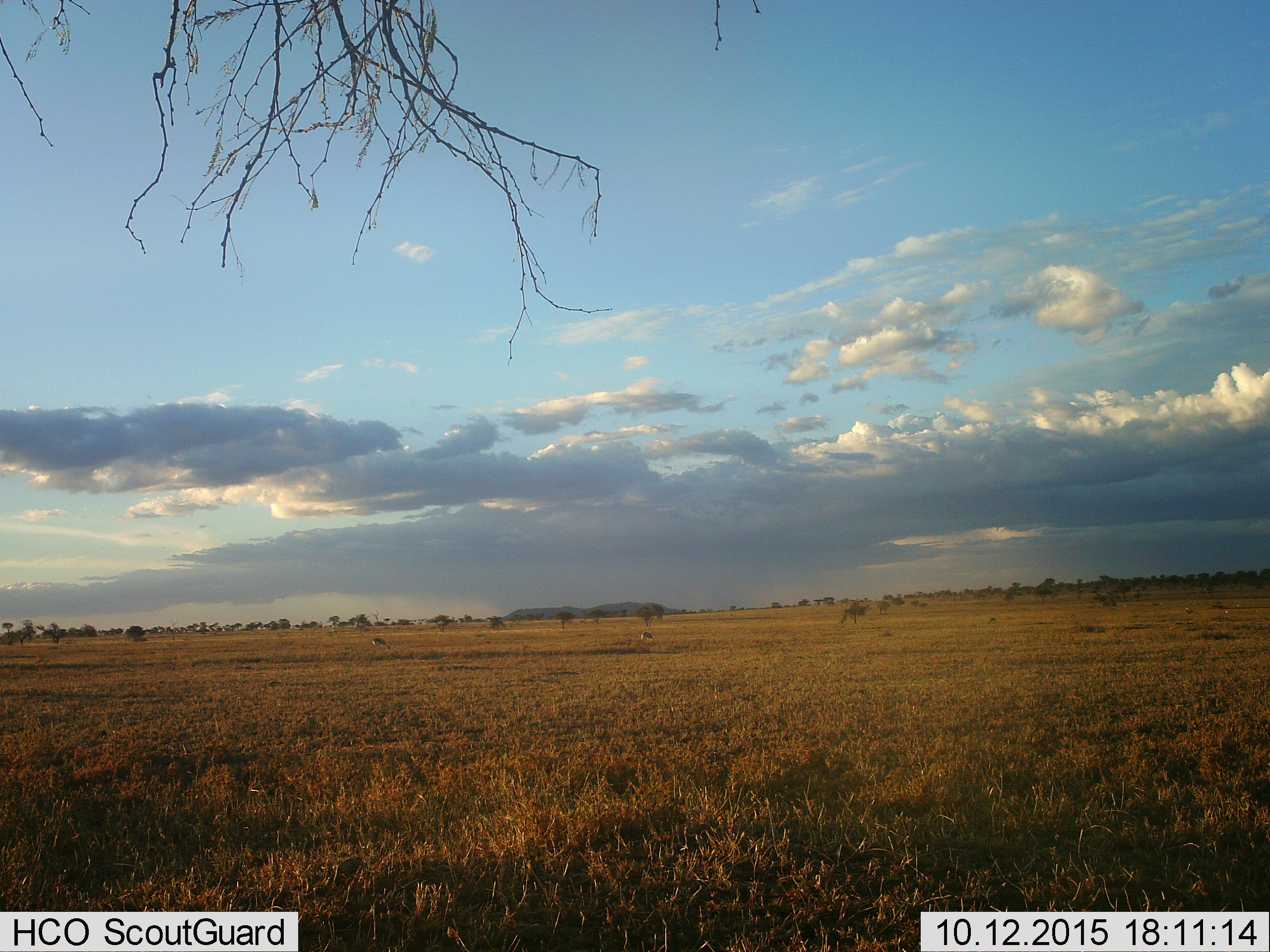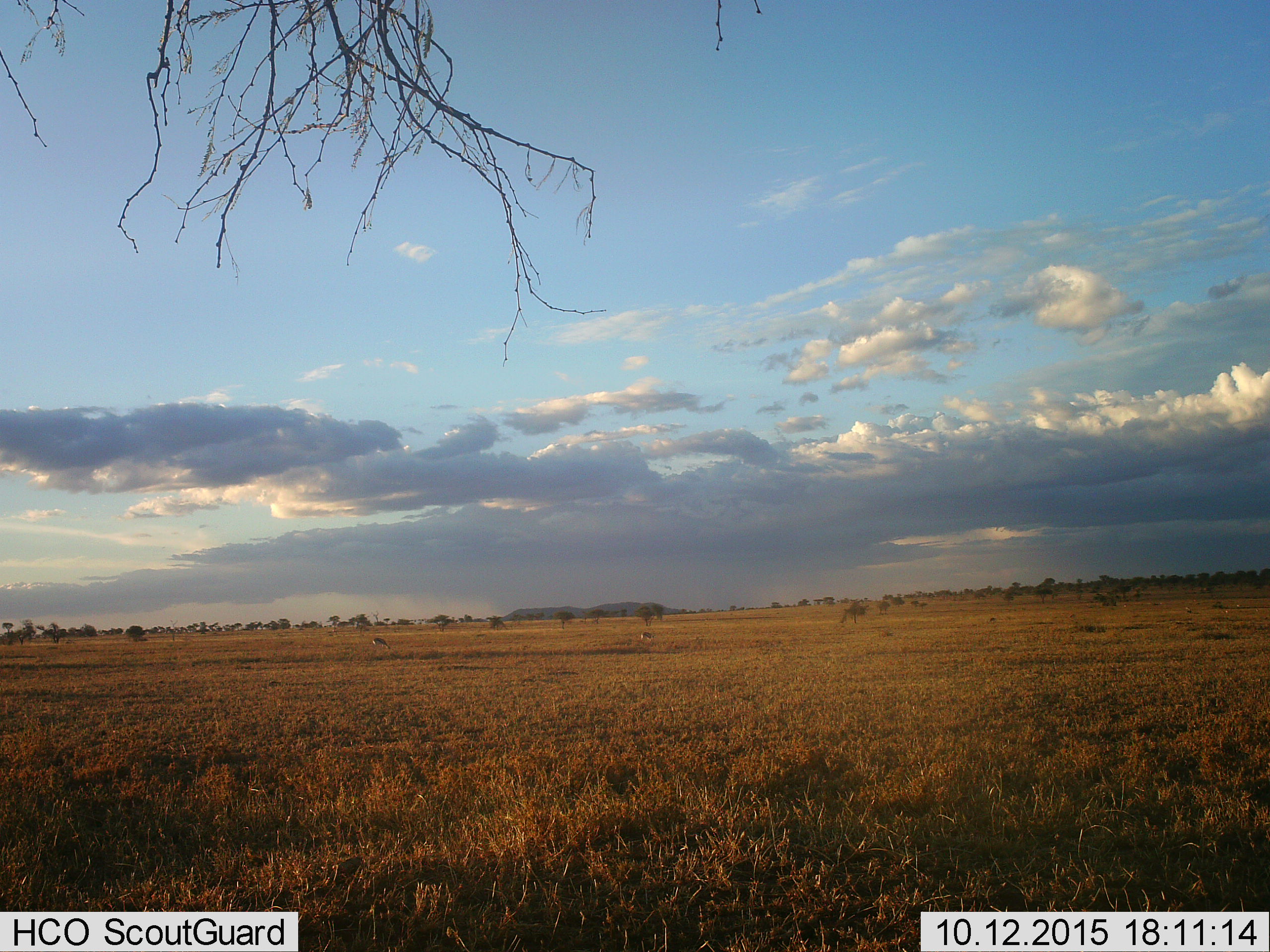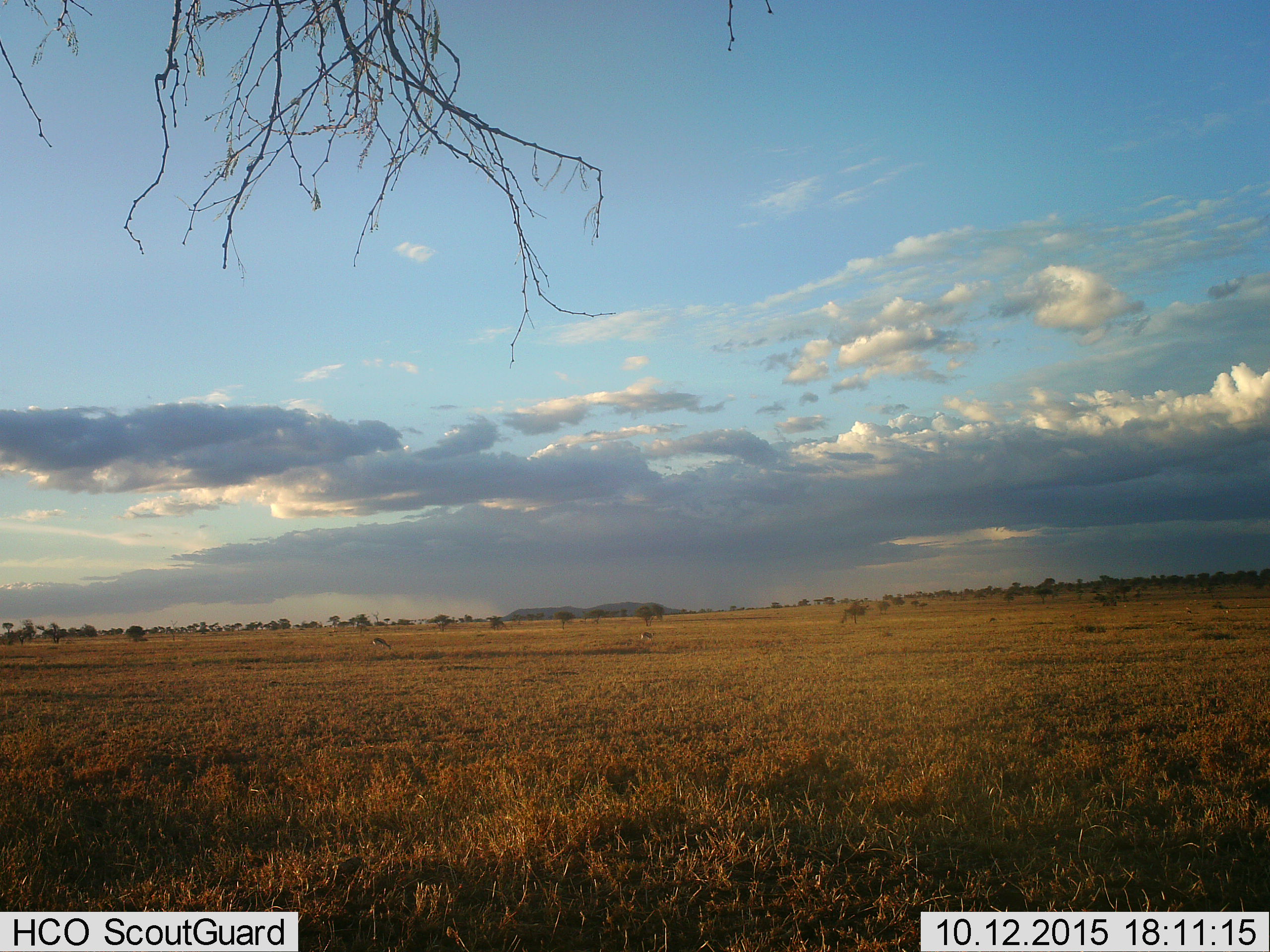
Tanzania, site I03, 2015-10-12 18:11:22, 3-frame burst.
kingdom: Animalia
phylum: Chordata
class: Mammalia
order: Artiodactyla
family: Bovidae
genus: Eudorcas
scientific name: Eudorcas thomsonii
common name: thomson's gazelle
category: gazellethomsons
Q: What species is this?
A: Gazellethomsons (thomson's gazelle) (Eudorcas thomsonii).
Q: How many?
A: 6.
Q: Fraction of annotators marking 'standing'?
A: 67%.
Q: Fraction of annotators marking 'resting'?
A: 0%.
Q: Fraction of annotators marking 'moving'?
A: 0%.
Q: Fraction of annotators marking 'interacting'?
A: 0%.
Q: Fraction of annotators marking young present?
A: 0%.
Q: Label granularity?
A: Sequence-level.